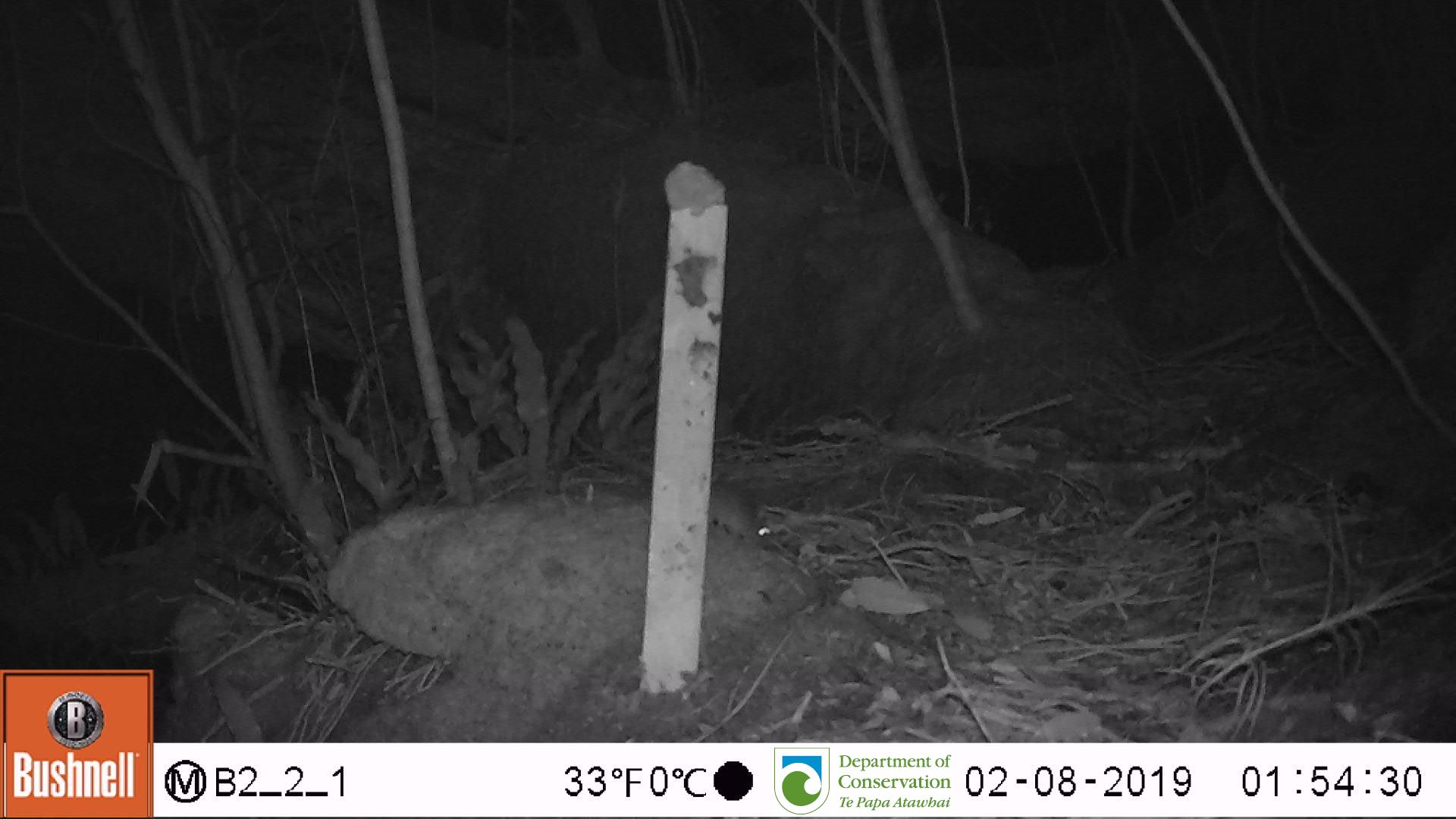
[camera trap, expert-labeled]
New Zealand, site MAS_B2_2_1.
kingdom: Animalia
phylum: Chordata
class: Mammalia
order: Rodentia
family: Muridae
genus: Mus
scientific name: Mus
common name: mouse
Mouse (Mus).